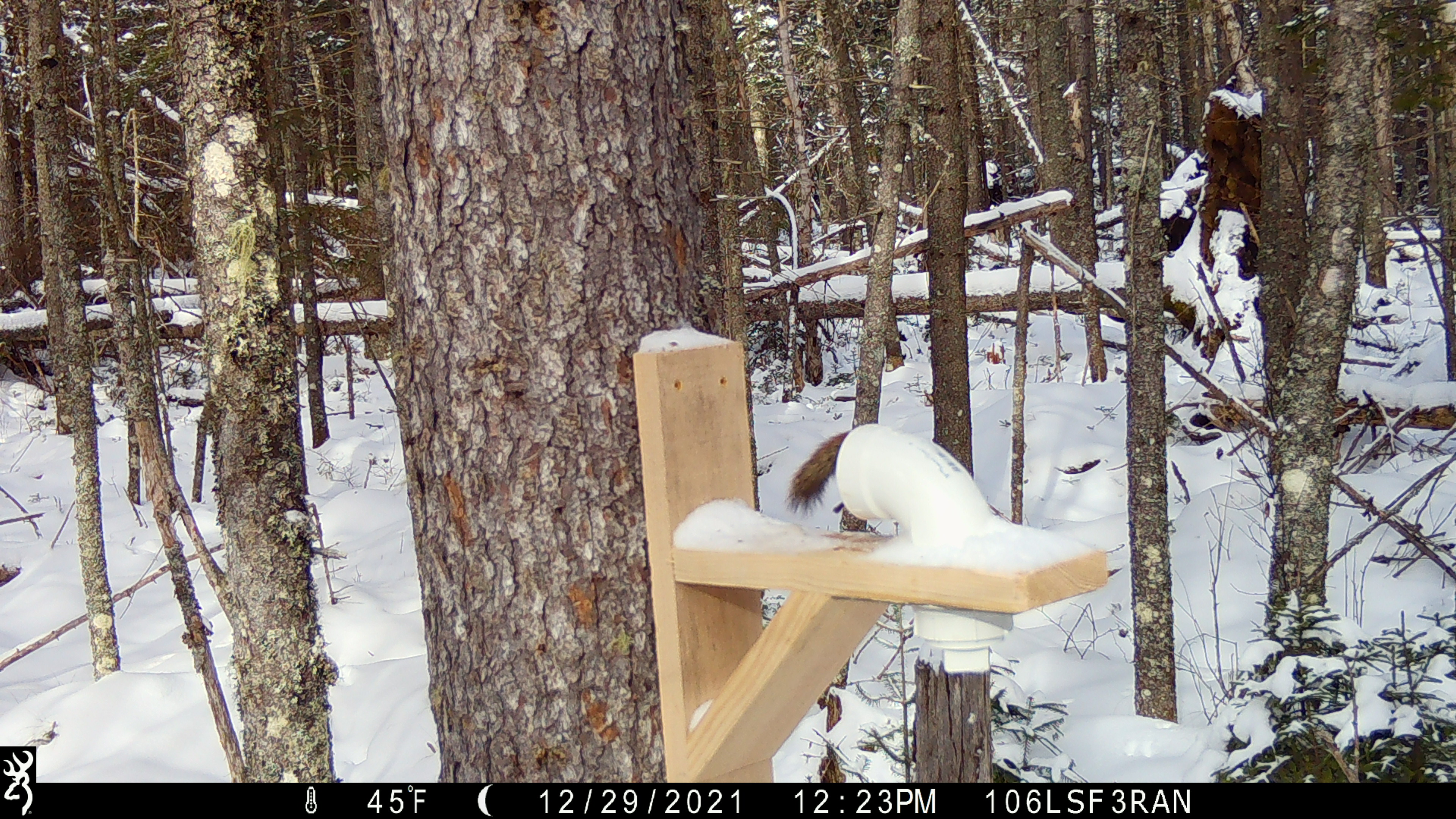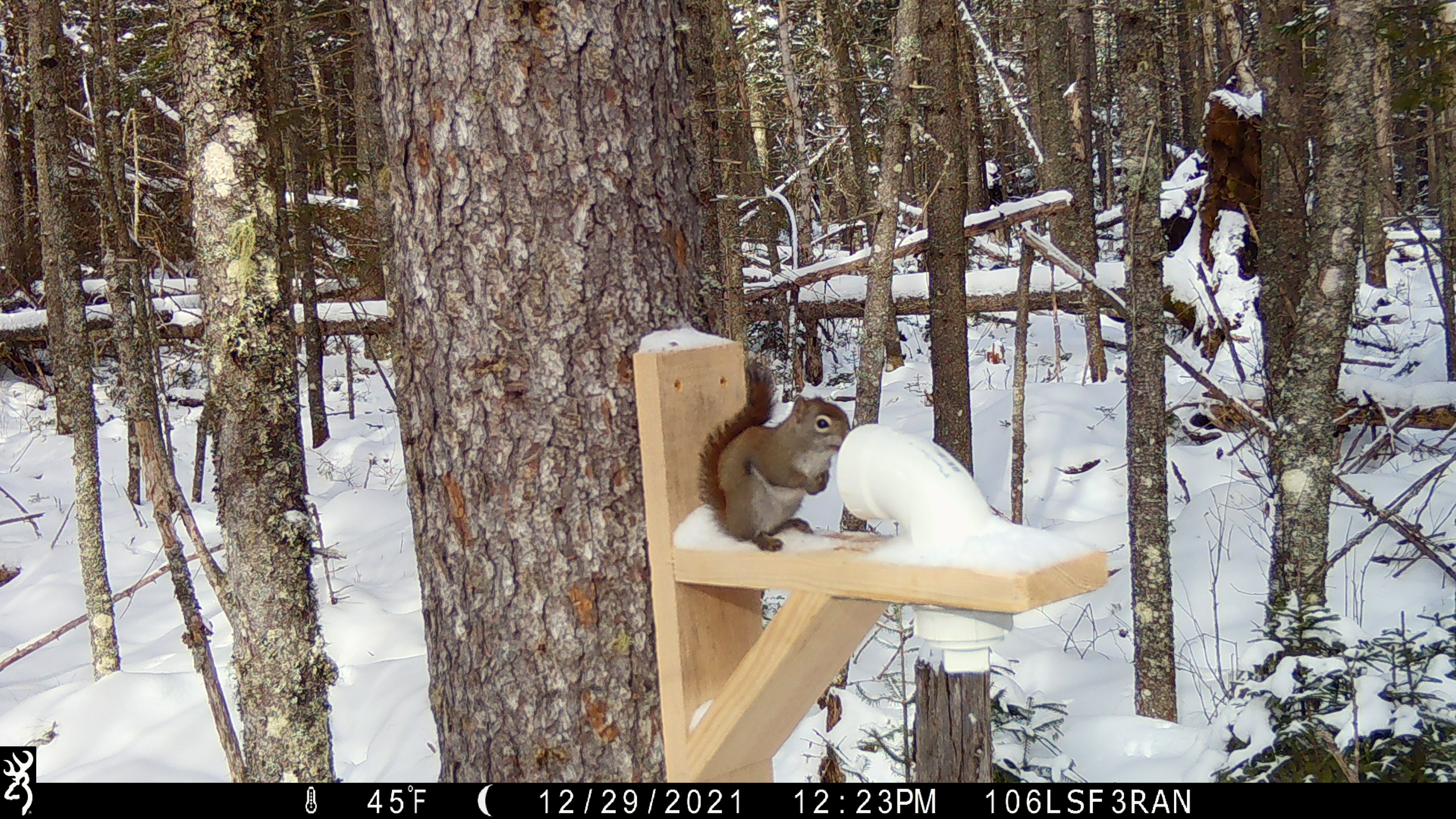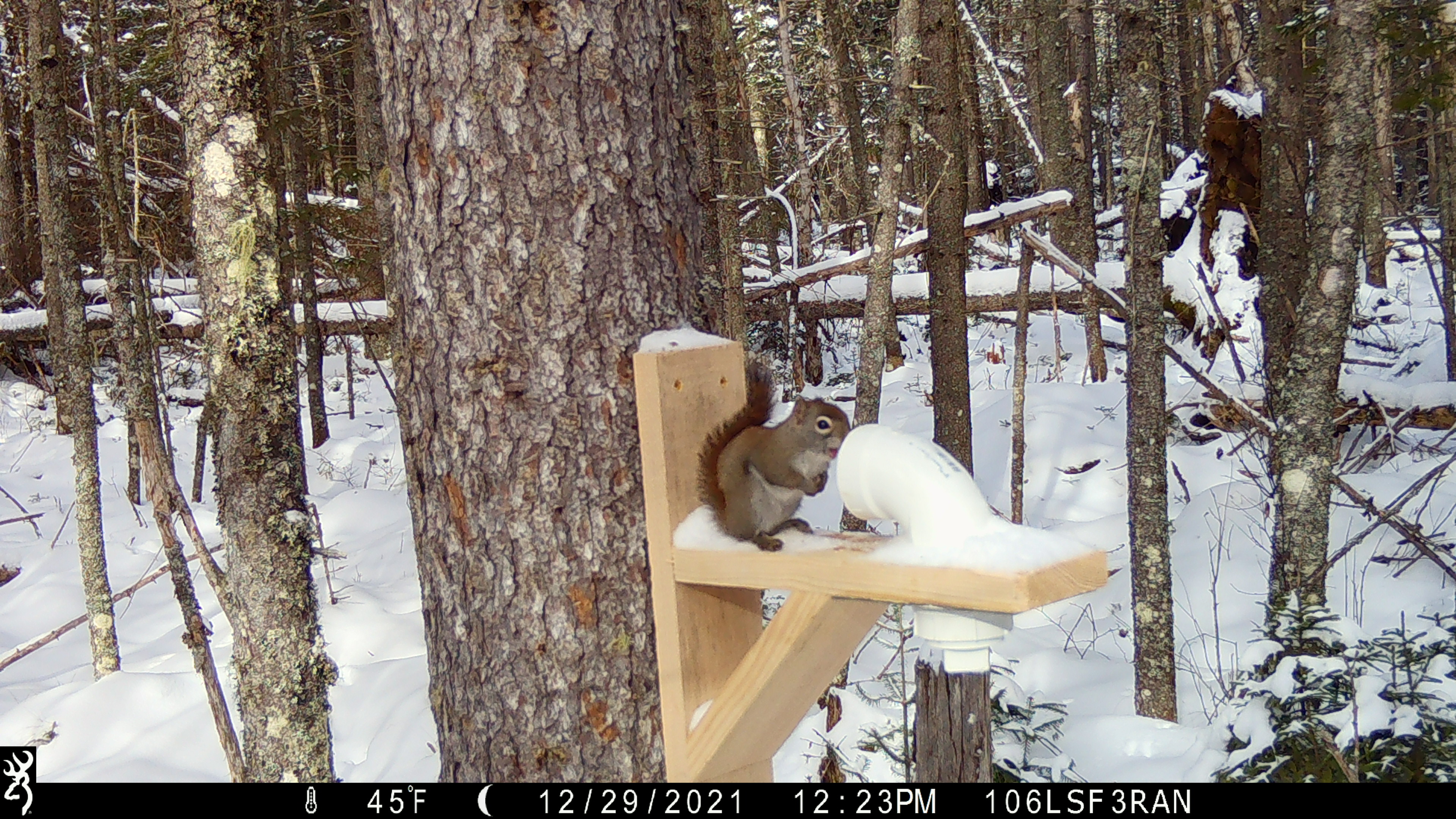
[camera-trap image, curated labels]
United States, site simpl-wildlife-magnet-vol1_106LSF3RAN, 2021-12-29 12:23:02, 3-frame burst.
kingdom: Animalia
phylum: Chordata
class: Mammalia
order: Rodentia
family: Sciuridae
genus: Tamiasciurus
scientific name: Tamiasciurus hudsonicus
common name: red squirrel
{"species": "red squirrel (Tamiasciurus hudsonicus)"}